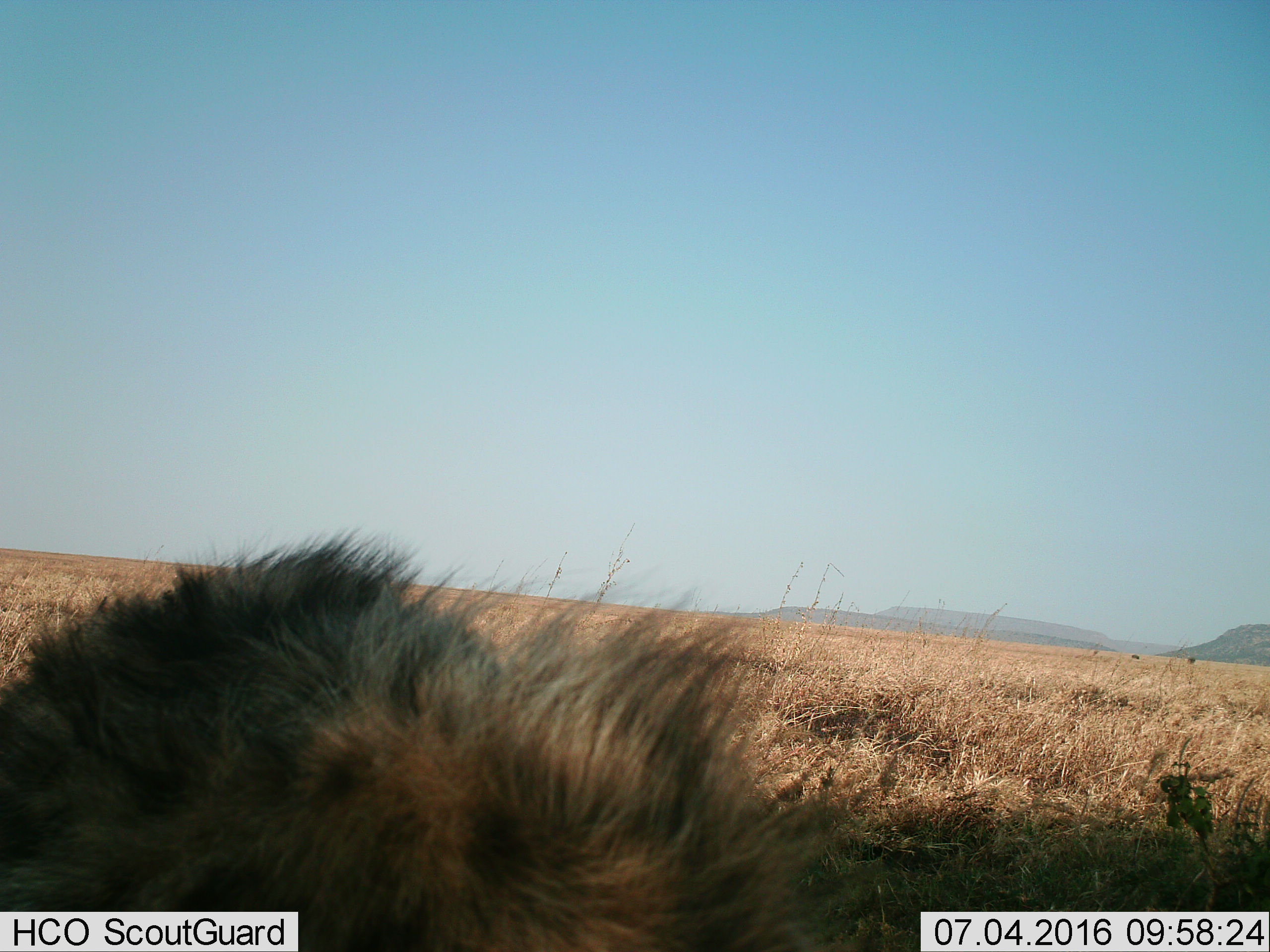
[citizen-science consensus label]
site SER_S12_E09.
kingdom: Animalia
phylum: Chordata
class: Mammalia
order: Carnivora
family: Hyaenidae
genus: Crocuta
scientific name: Crocuta crocuta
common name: spotted hyena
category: hyenaspotted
Hyenaspotted (spotted hyena) (Crocuta crocuta), count 1. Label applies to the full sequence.